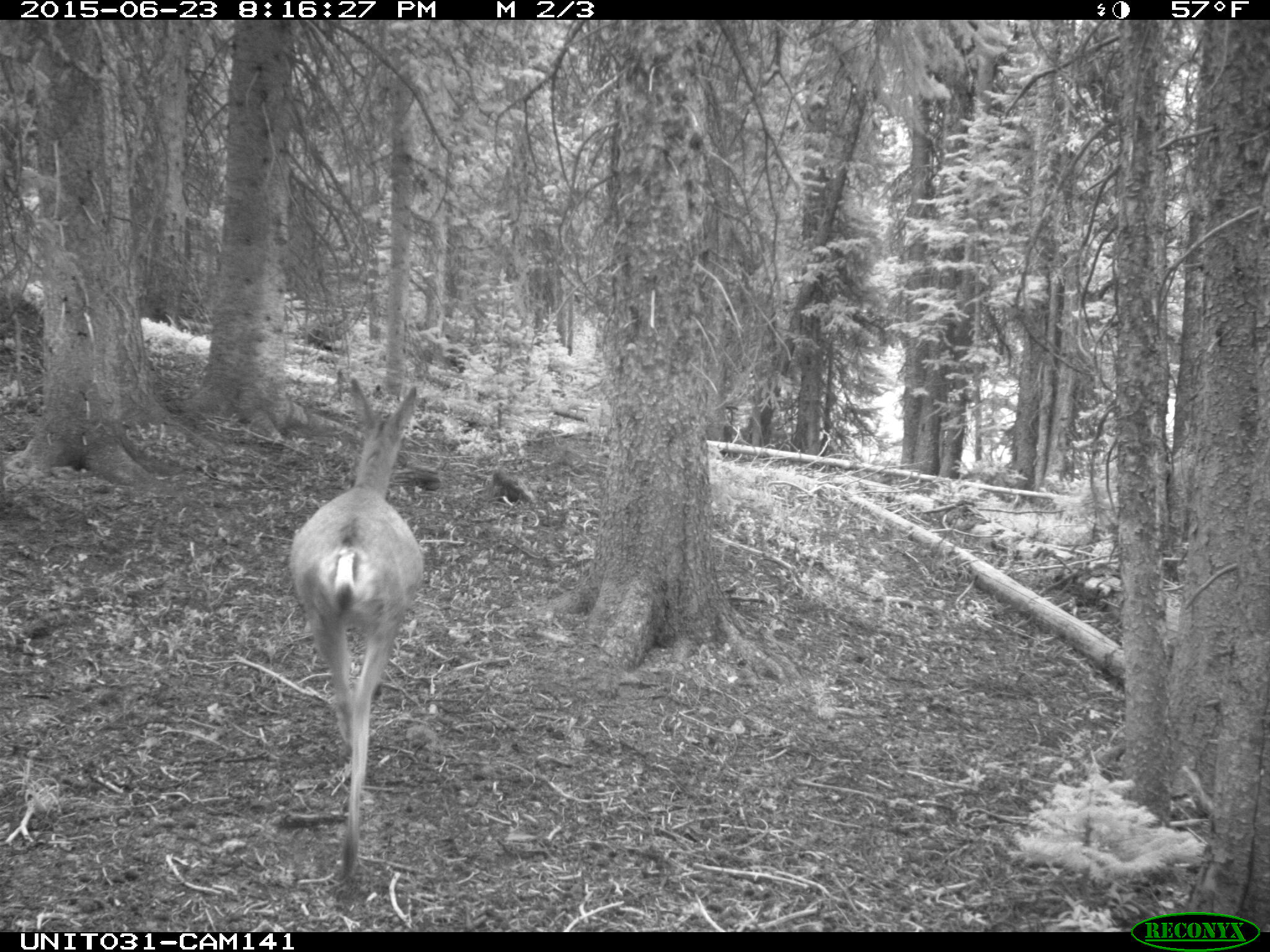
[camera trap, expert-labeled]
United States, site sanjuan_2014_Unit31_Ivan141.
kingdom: Animalia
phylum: Chordata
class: Mammalia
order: Artiodactyla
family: Cervidae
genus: Odocoileus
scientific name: Odocoileus hemionus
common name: mule deer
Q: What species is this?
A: Odocoileus hemionus (mule deer).